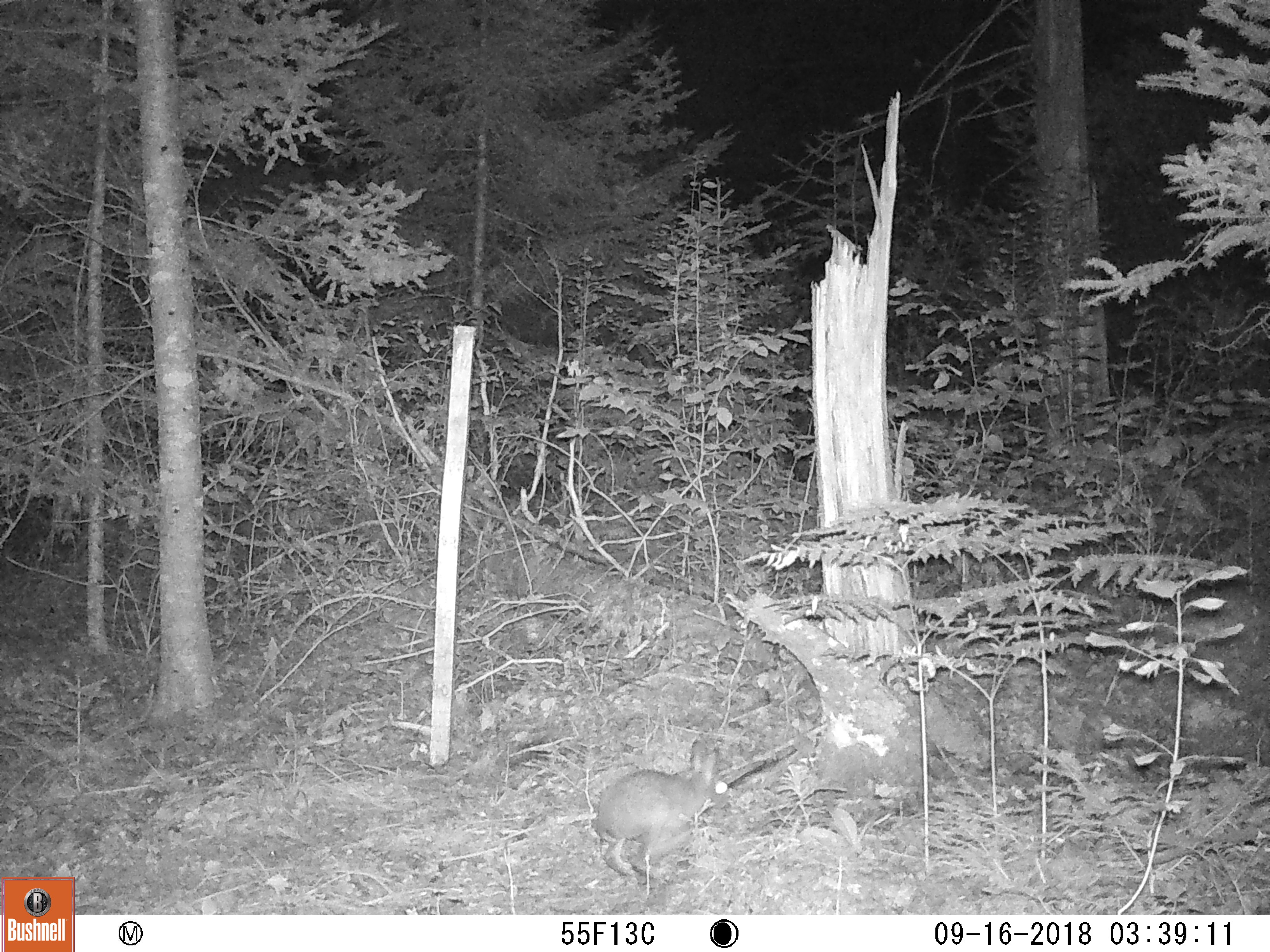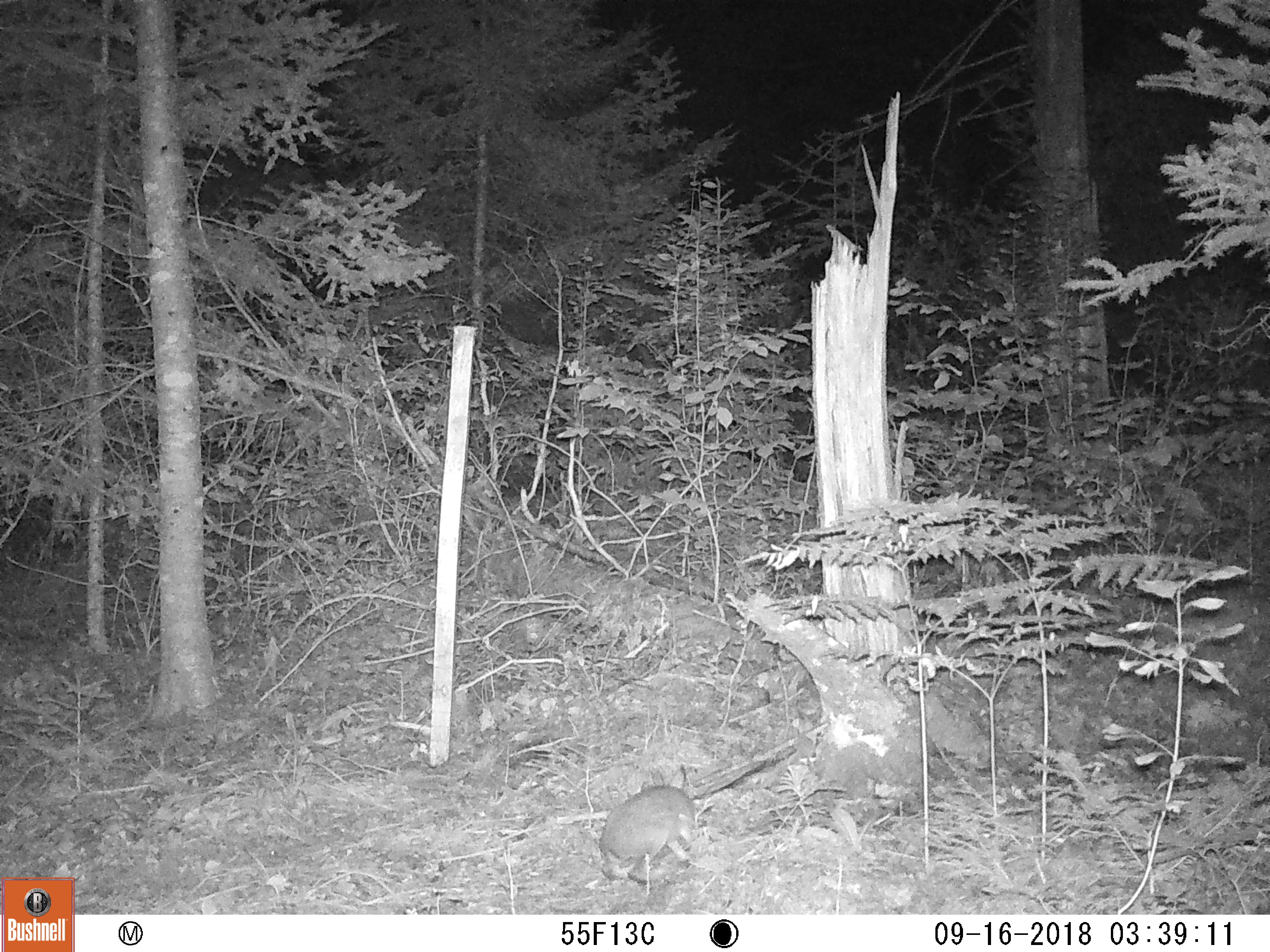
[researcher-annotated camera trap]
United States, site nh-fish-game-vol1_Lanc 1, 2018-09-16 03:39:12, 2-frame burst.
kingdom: Animalia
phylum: Chordata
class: Mammalia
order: Lagomorpha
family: Leporidae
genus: Lepus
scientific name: Lepus americanus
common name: snowshoe hare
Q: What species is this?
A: Snowshoe hare (Lepus americanus).